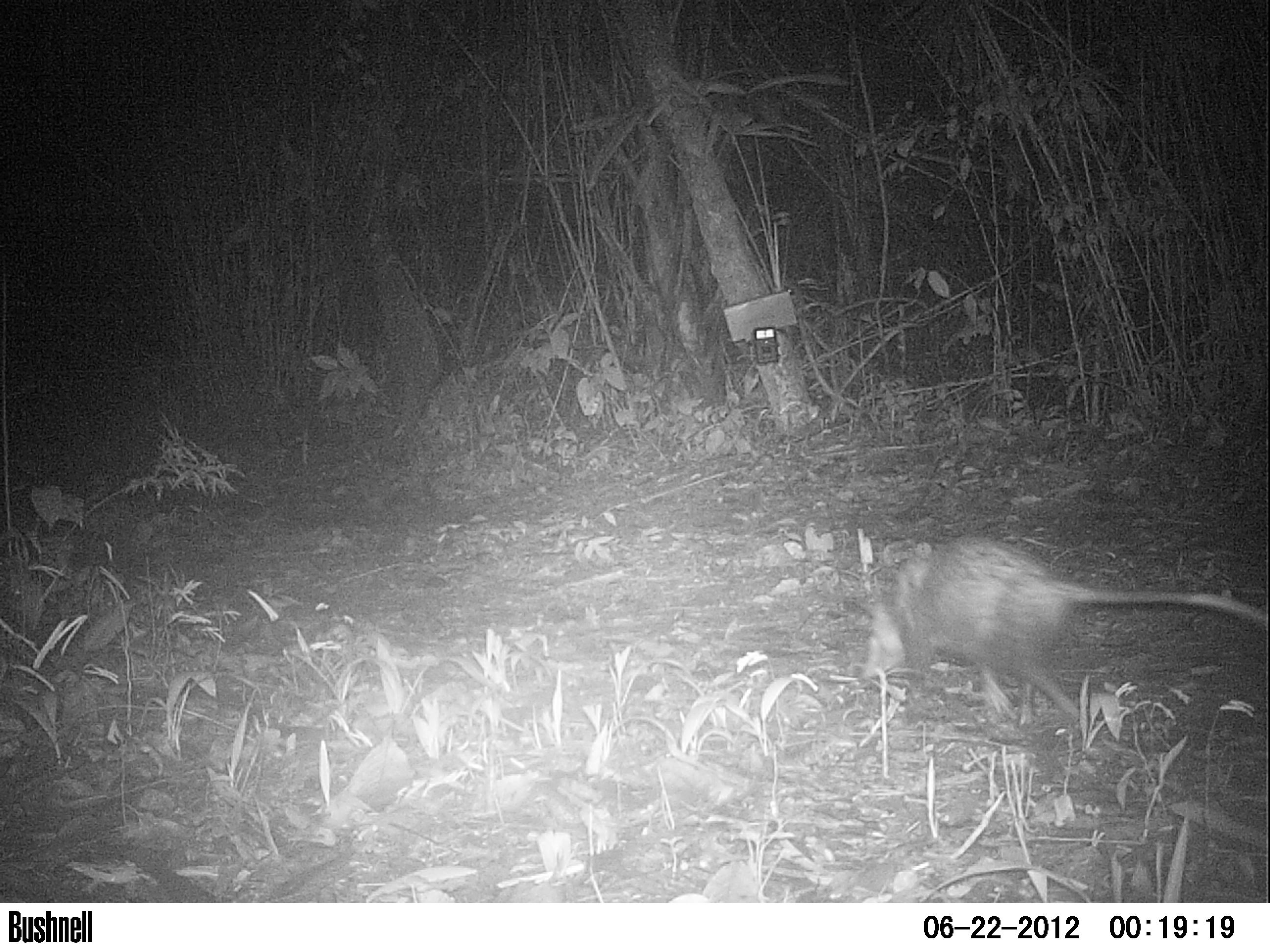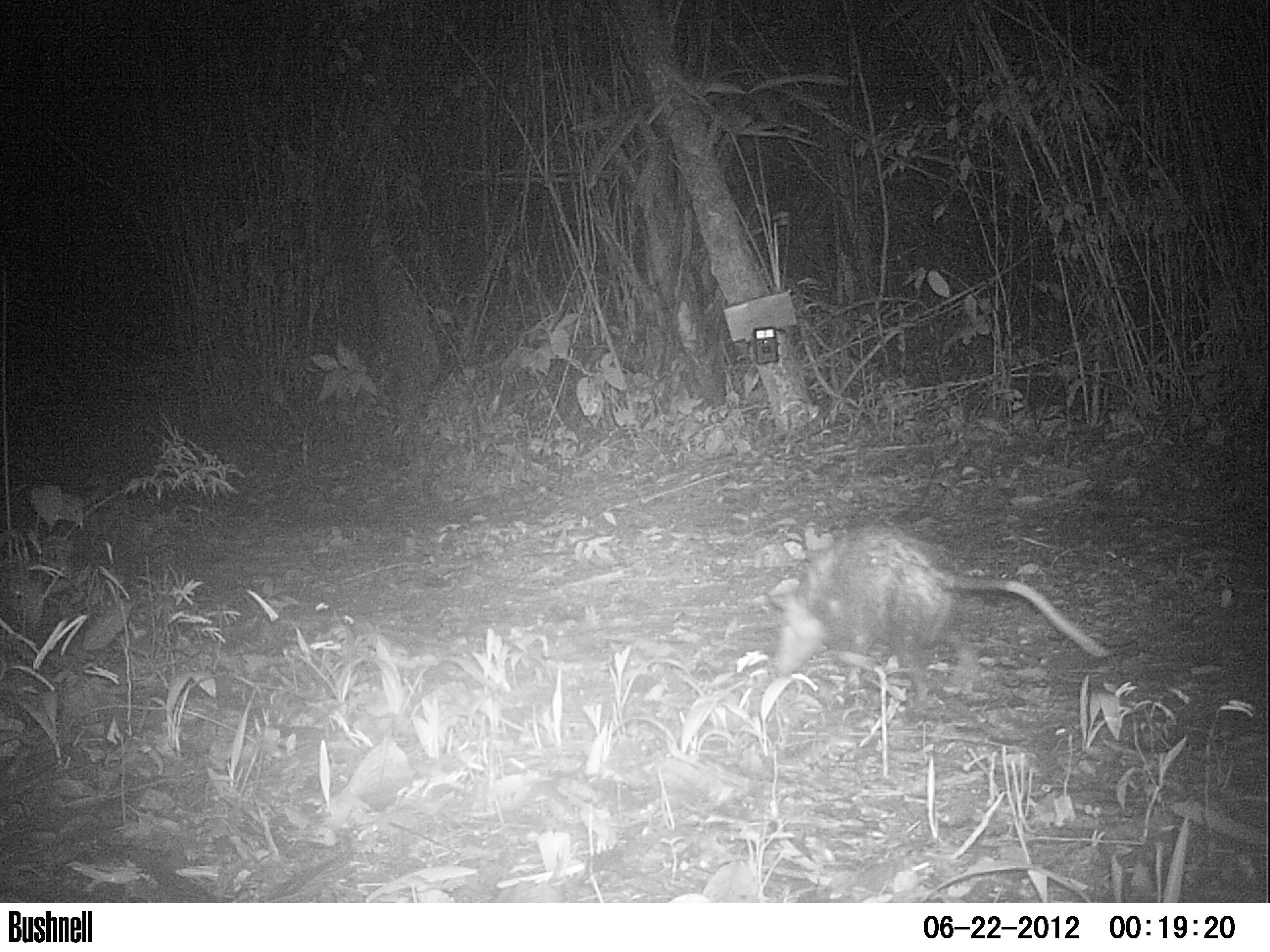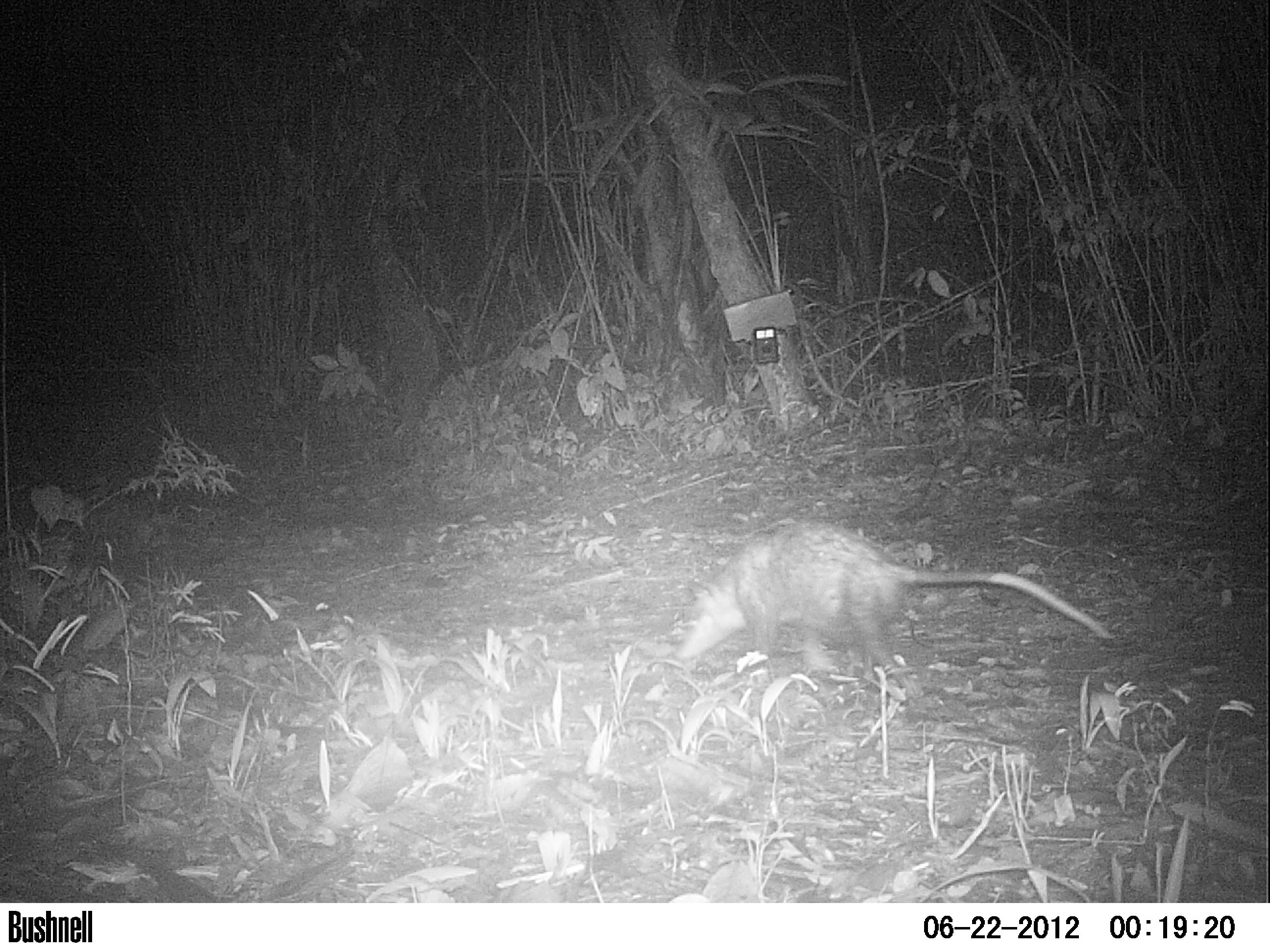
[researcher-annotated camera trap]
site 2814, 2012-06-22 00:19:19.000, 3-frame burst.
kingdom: Animalia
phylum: Chordata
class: Mammalia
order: Didelphimorphia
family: Didelphidae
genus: Didelphis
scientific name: Didelphis virginiana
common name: virginia opossum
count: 1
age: adult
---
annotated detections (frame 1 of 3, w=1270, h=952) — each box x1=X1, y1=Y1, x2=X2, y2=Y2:
didelphis virginiana: x1=855, y1=535, x2=1268, y2=728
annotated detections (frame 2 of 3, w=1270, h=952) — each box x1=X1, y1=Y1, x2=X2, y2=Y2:
didelphis virginiana: x1=767, y1=526, x2=1111, y2=702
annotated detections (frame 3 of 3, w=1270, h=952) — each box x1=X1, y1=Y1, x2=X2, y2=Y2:
didelphis virginiana: x1=672, y1=519, x2=1114, y2=696